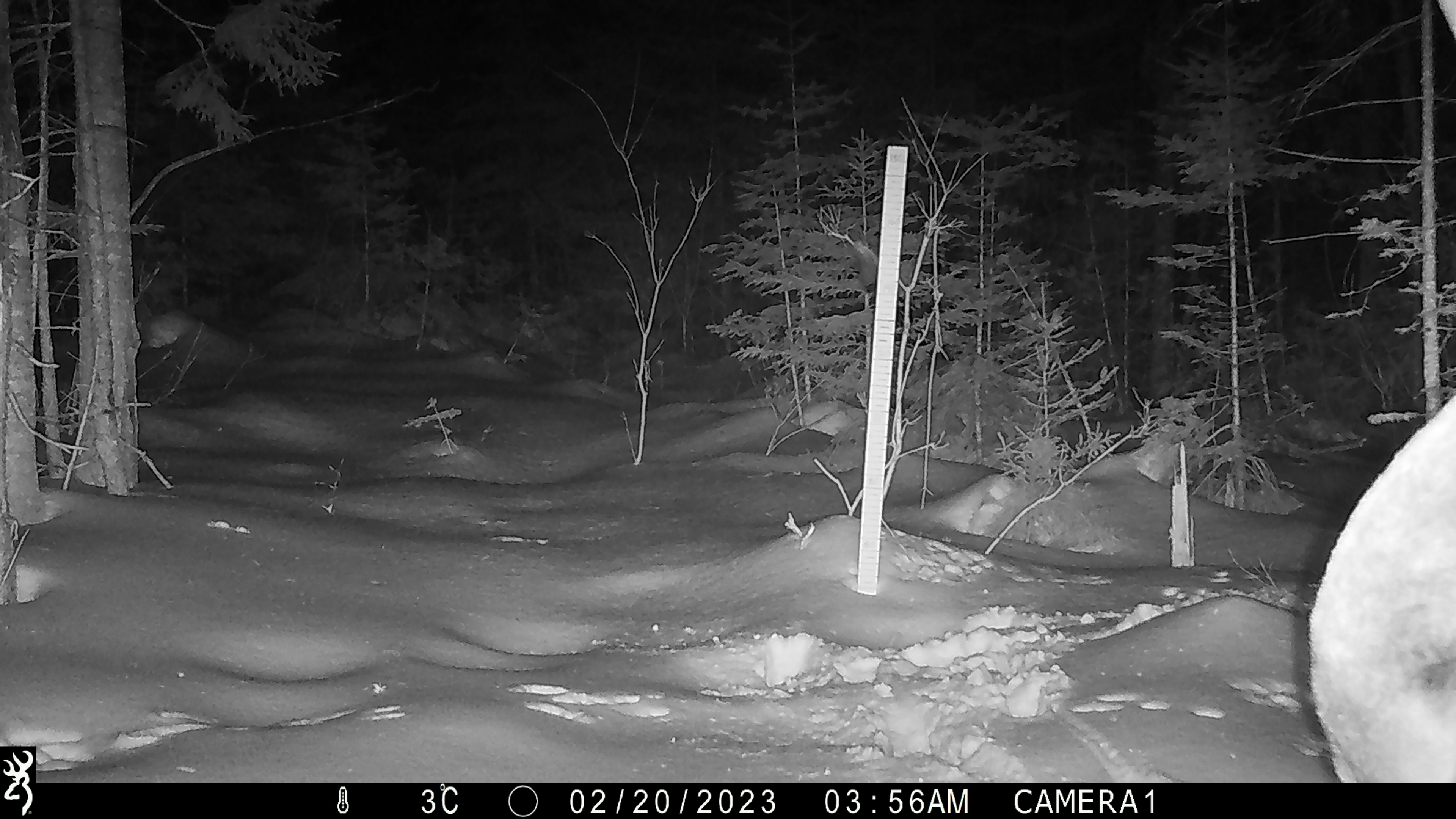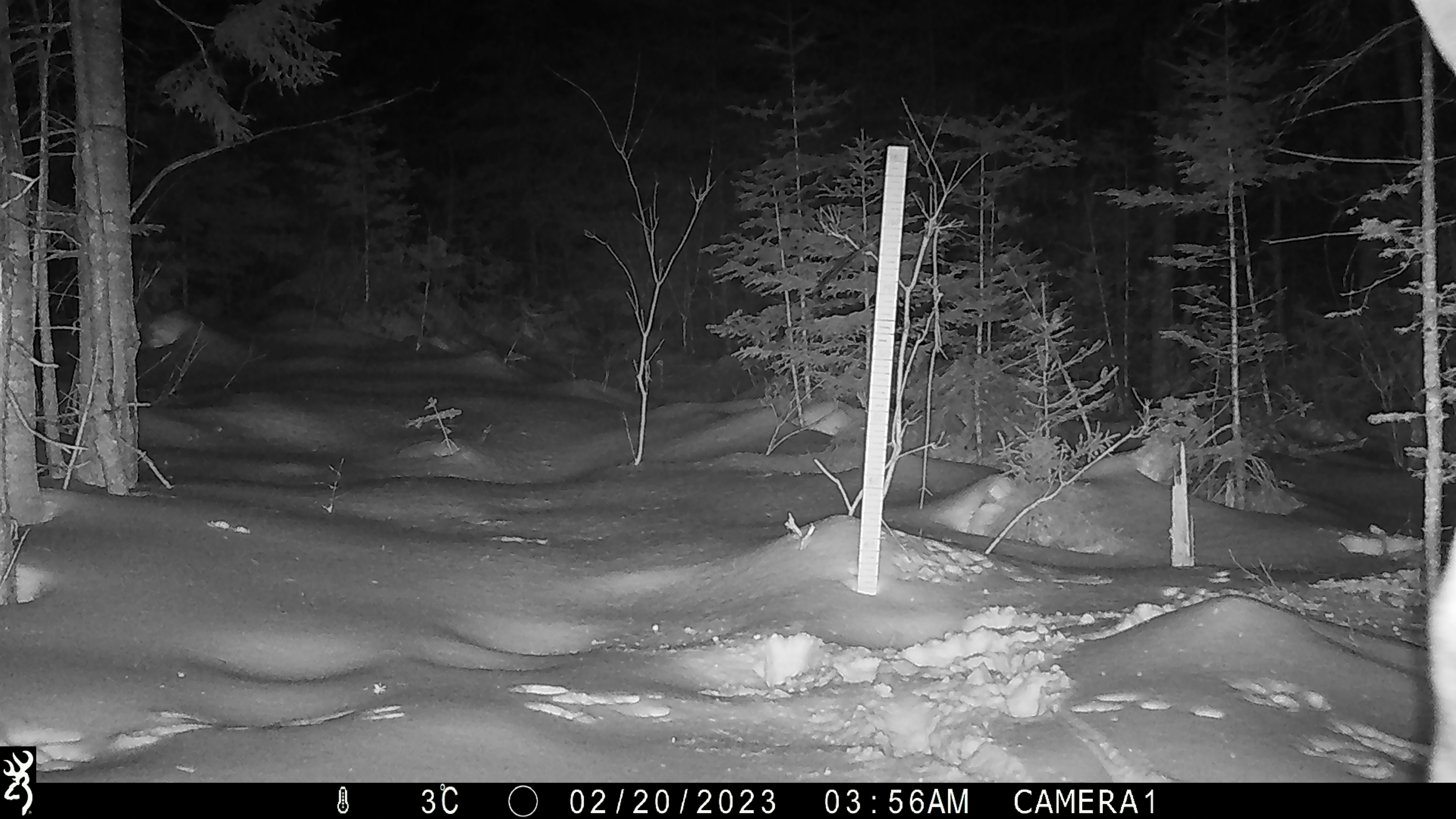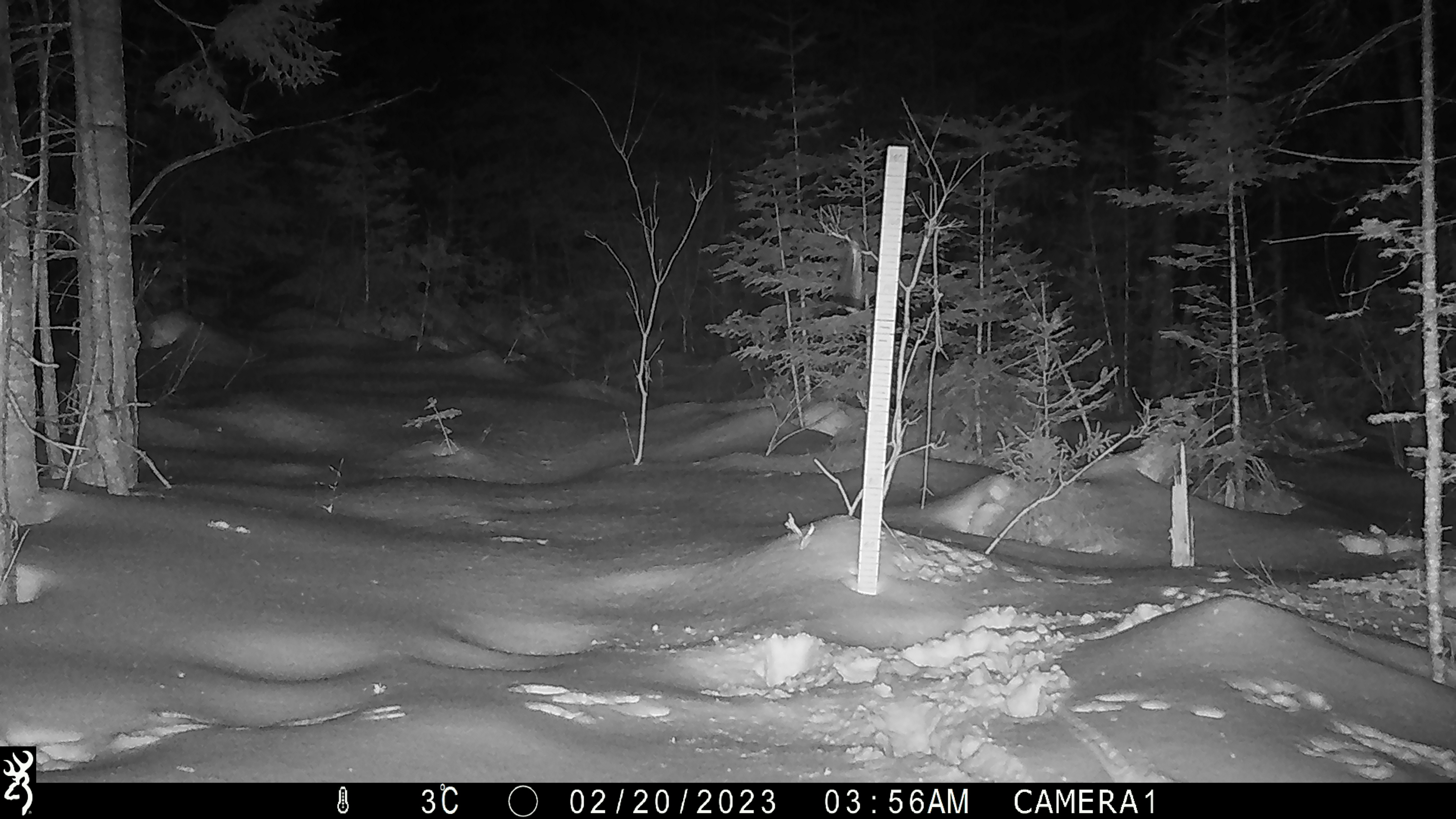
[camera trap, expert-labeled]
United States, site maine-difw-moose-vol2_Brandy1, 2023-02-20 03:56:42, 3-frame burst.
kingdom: Animalia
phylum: Chordata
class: Mammalia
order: Artiodactyla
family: Cervidae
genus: Alces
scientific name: Alces alces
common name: moose